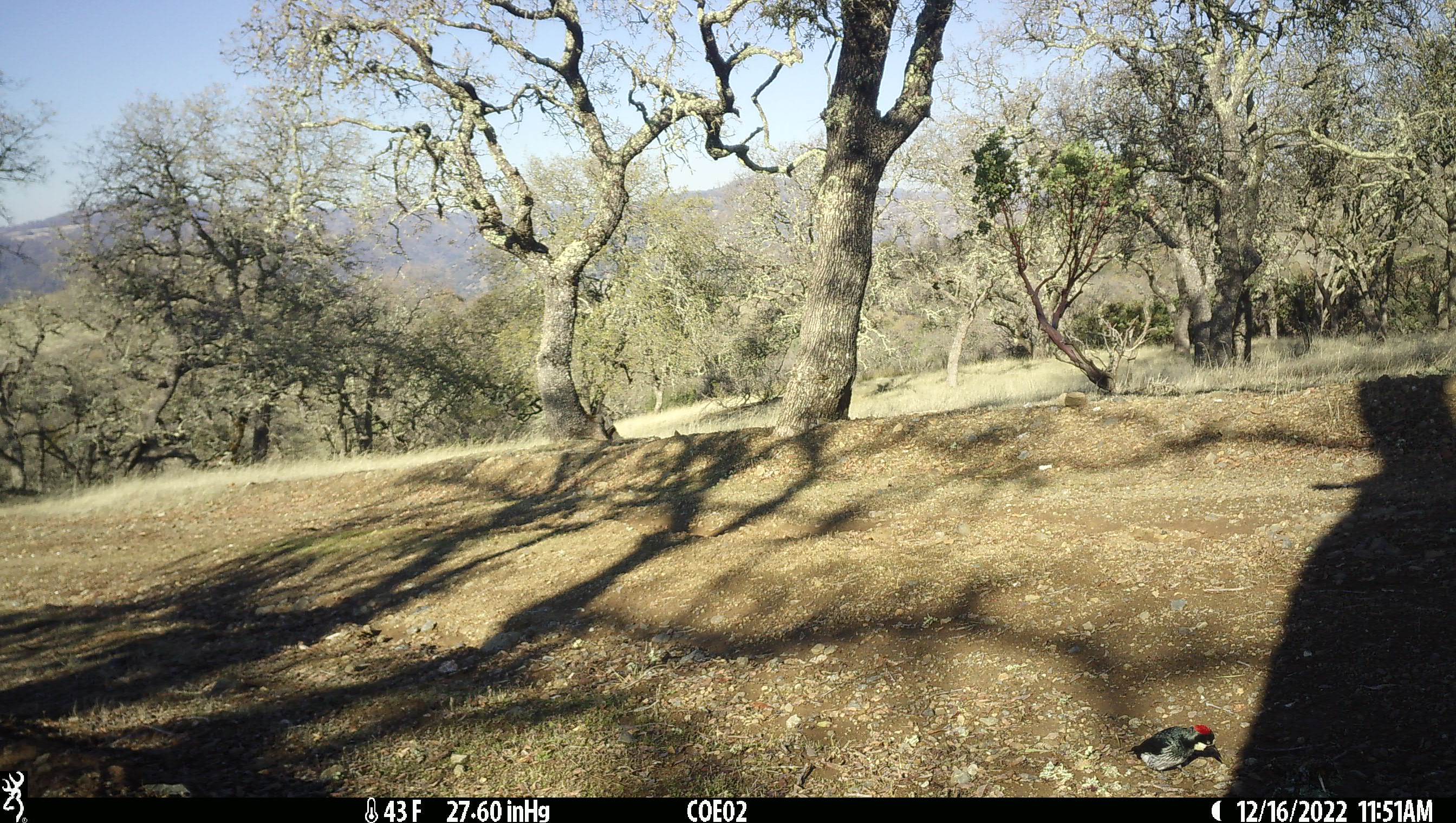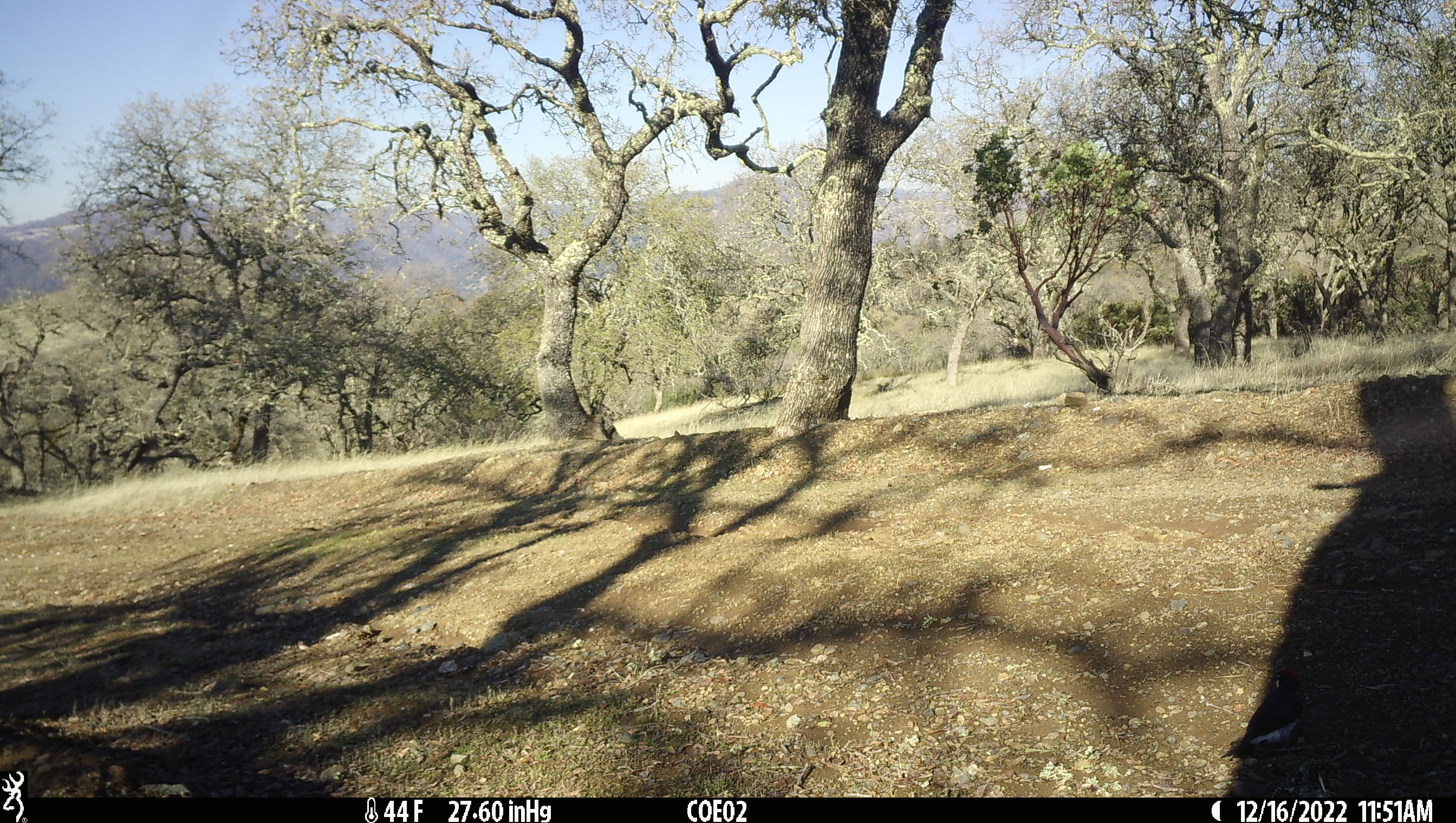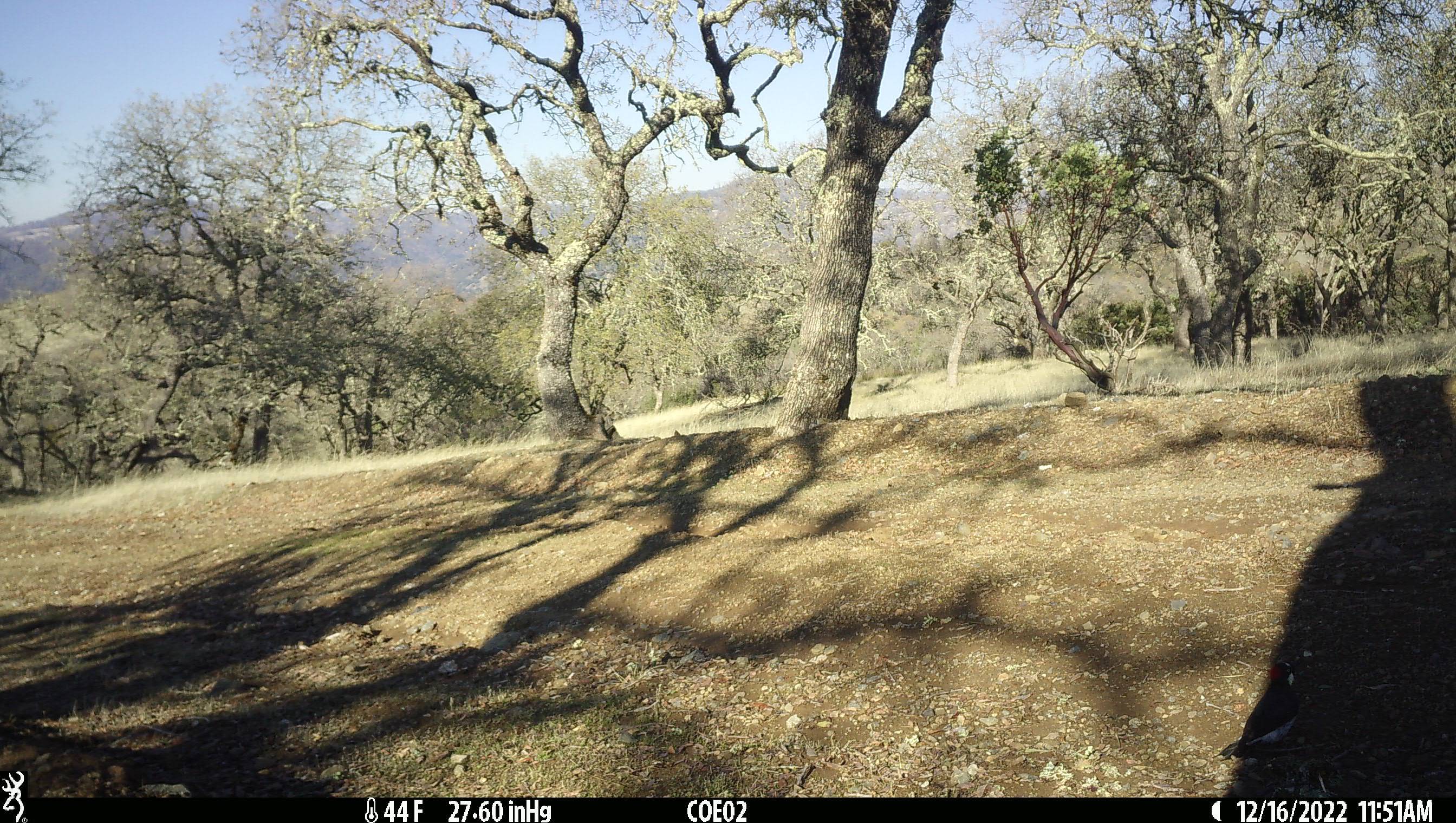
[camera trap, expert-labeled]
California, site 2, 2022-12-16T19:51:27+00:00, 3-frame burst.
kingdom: Animalia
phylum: Chordata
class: Aves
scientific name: Aves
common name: bird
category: unknown bird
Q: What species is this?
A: Unknown bird (bird) (Aves).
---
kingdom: Animalia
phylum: Chordata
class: Aves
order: Piciformes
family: Picidae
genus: Melanerpes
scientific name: Melanerpes formicivorus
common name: acorn woodpecker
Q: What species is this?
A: Acorn woodpecker (Melanerpes formicivorus).